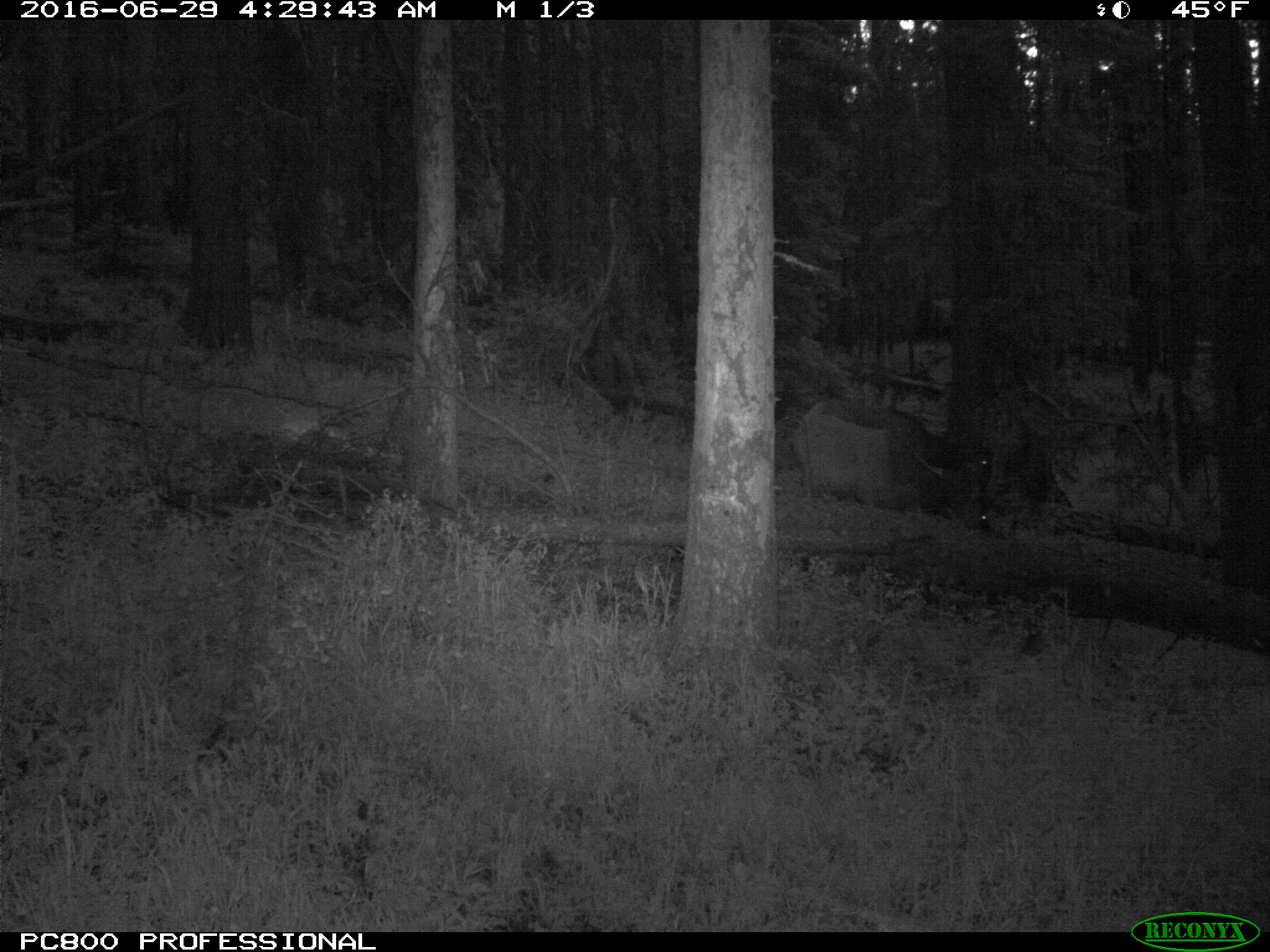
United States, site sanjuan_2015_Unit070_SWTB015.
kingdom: Animalia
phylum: Chordata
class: Mammalia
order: Artiodactyla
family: Cervidae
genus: Cervus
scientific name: Cervus elaphus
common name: red deer